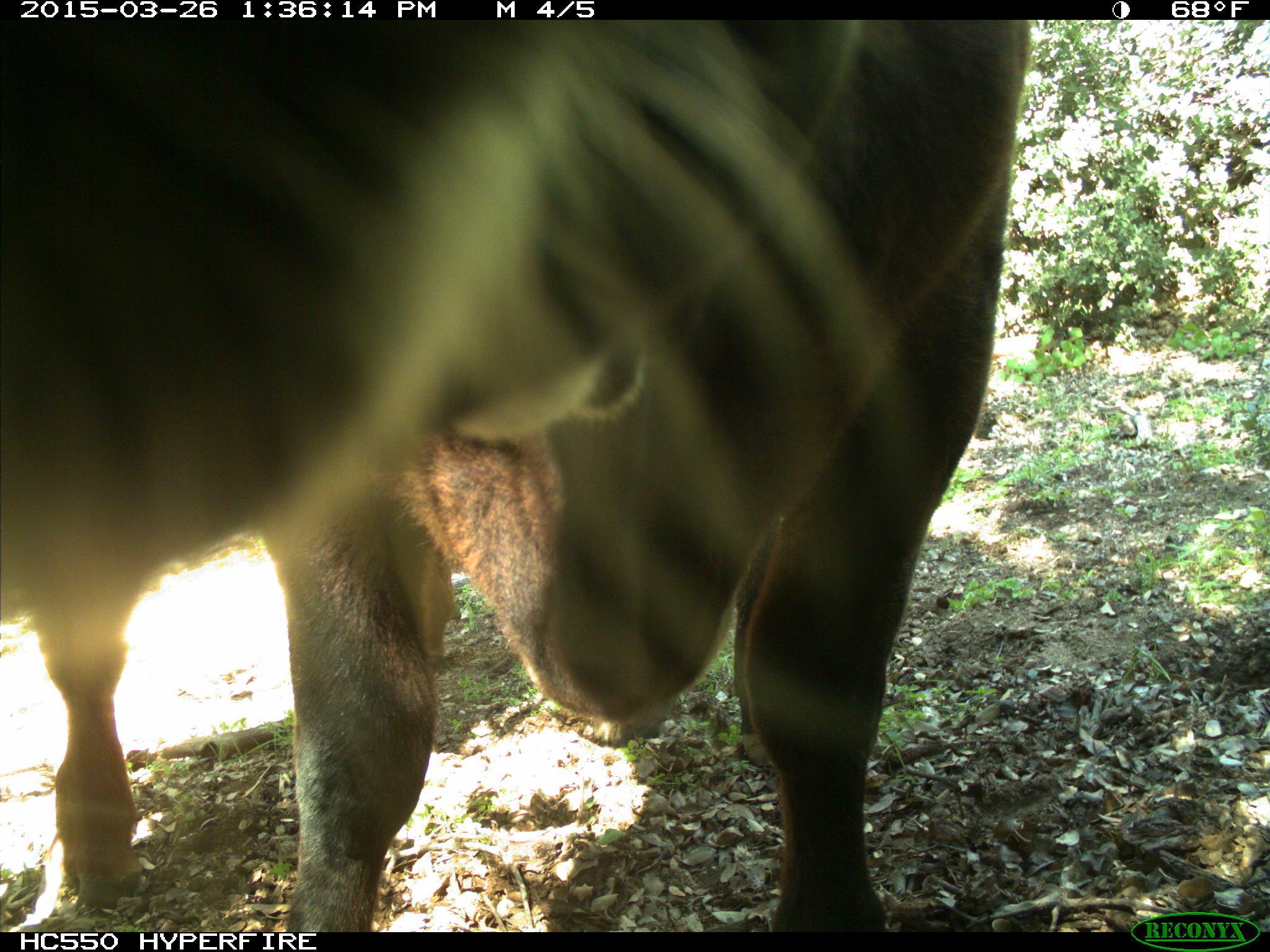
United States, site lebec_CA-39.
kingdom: Animalia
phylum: Chordata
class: Mammalia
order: Artiodactyla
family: Bovidae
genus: Bos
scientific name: Bos taurus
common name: domestic cow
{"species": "Bos taurus (domestic cow)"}